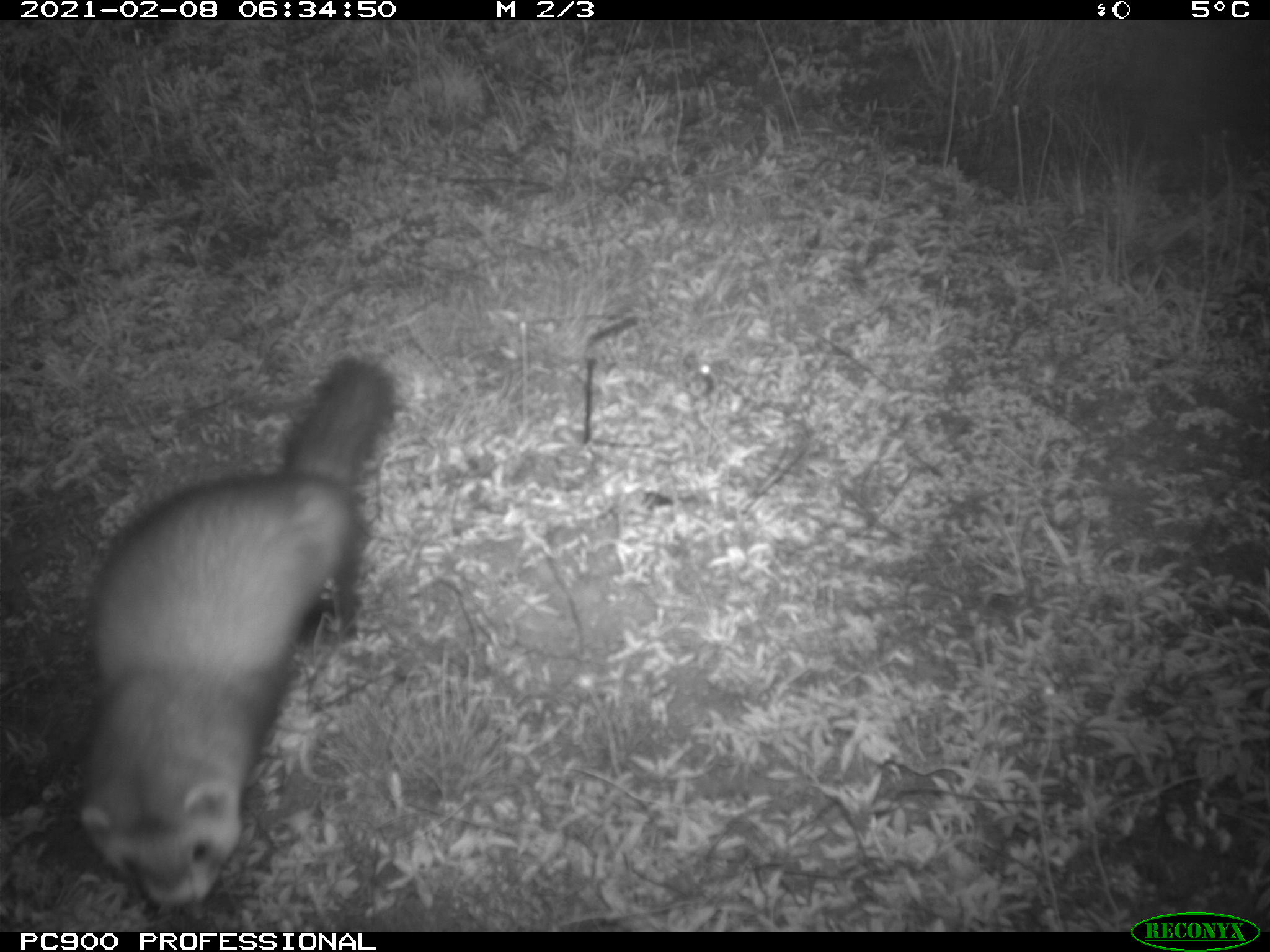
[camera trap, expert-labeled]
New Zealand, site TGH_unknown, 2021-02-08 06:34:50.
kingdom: Animalia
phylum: Chordata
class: Mammalia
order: Carnivora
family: Mustelidae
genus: Mustela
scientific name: Mustela furo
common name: ferret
Ferret (Mustela furo).